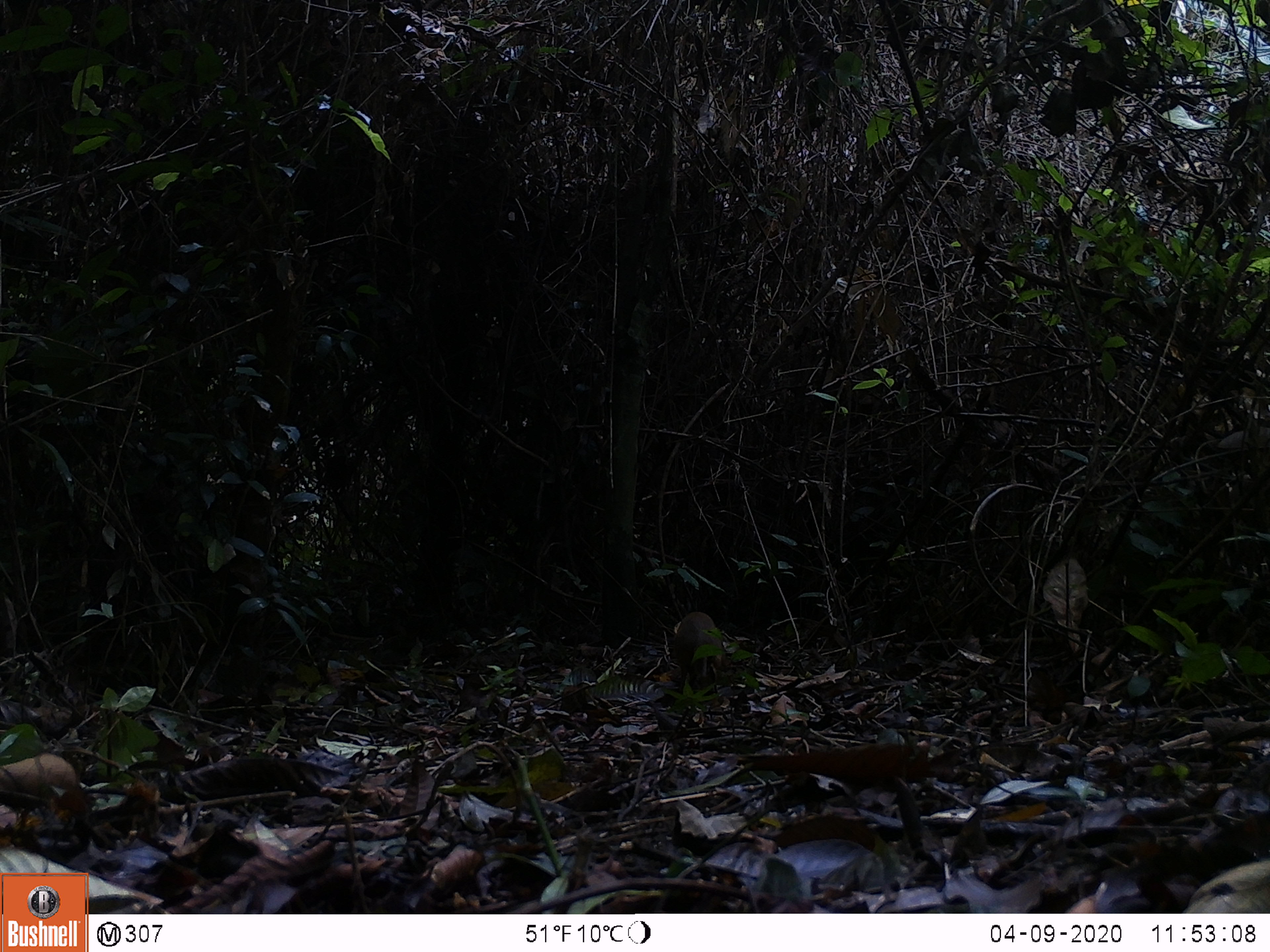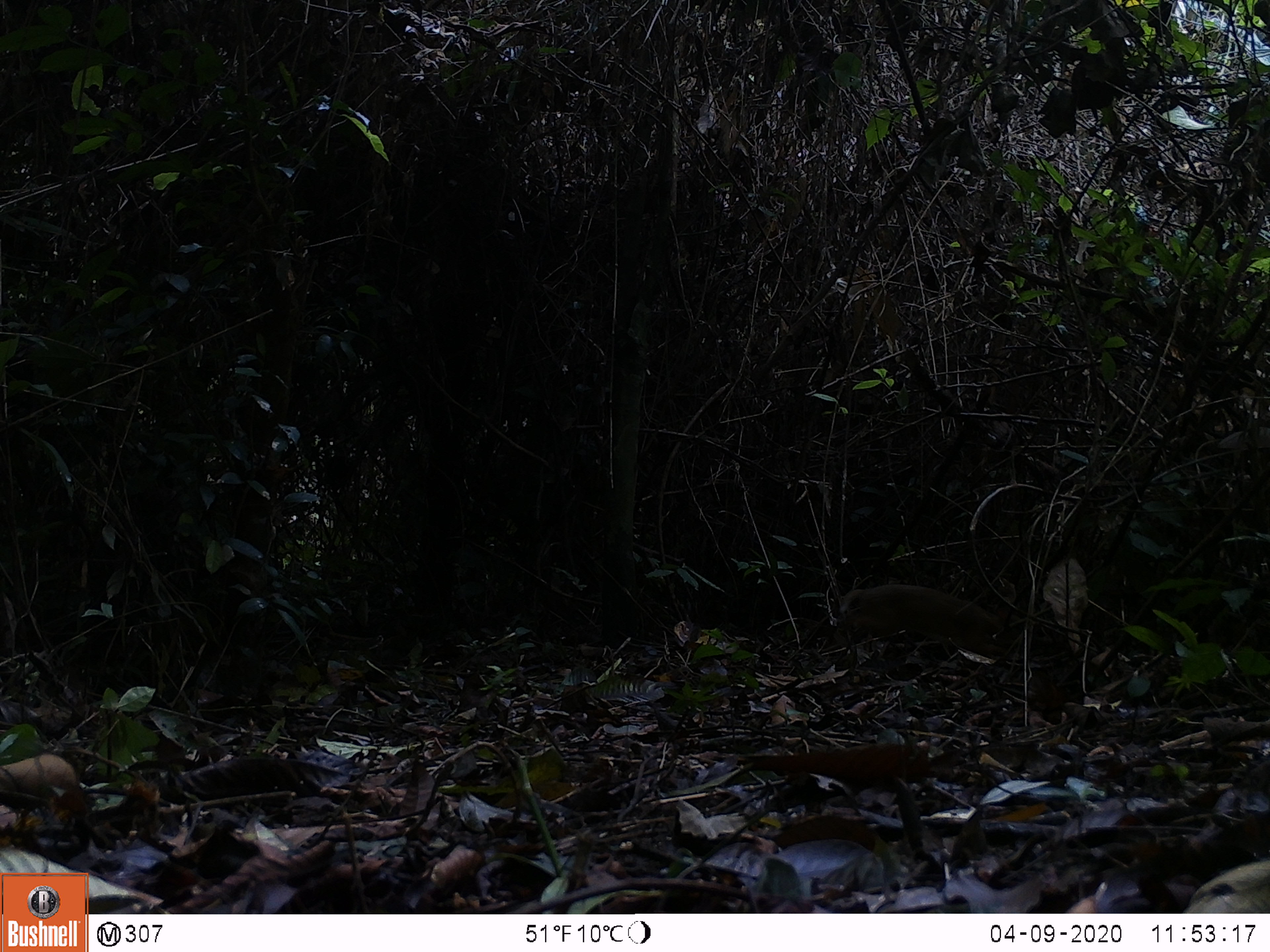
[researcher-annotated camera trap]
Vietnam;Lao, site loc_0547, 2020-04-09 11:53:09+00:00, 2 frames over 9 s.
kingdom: Animalia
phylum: Chordata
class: Mammalia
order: Artiodactyla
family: Tragulidae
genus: Moschiola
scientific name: Moschiola meminna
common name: chevrotain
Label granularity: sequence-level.